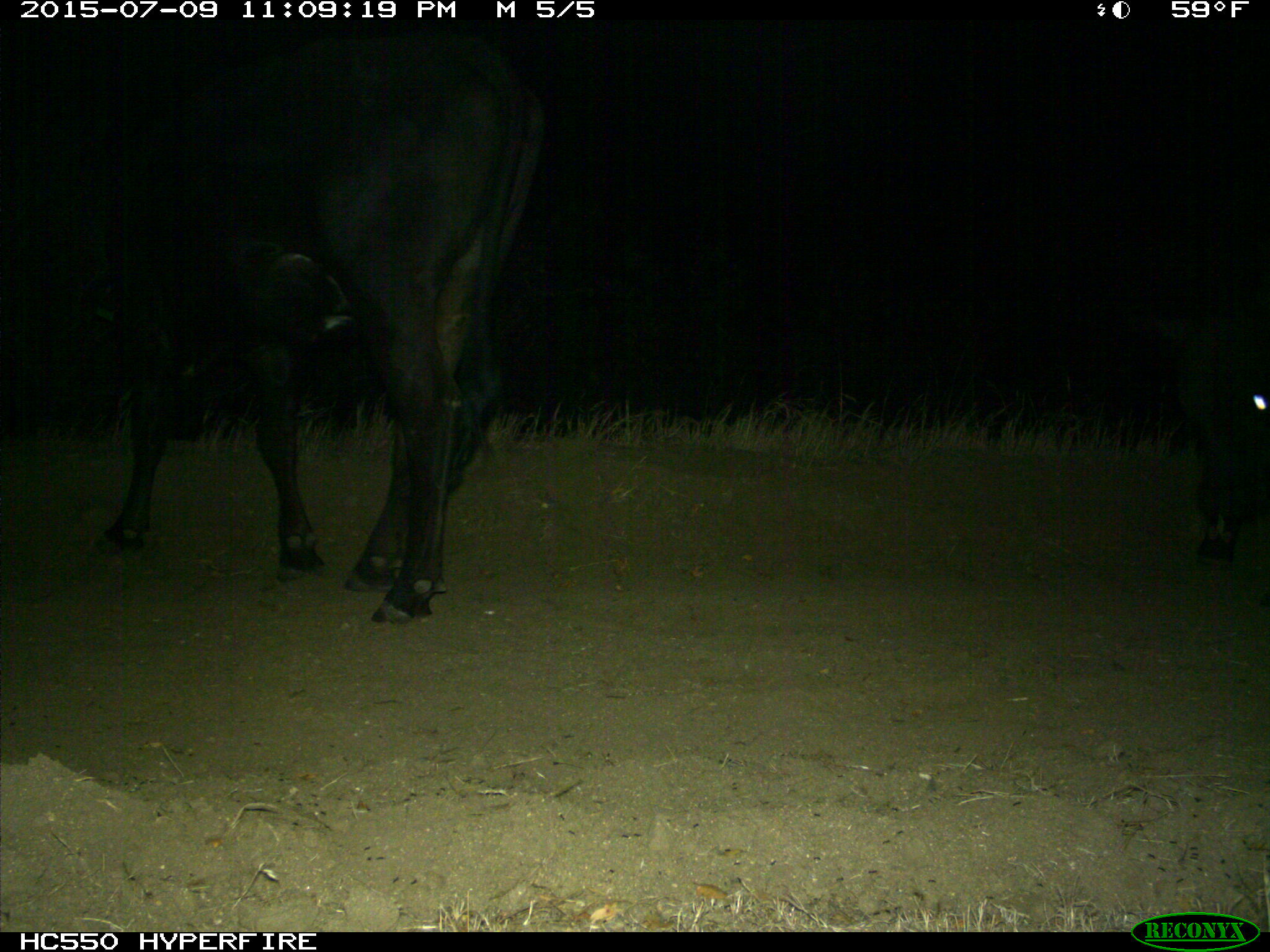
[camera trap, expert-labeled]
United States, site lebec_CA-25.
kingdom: Animalia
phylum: Chordata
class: Mammalia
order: Artiodactyla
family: Bovidae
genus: Bos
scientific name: Bos taurus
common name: domestic cow